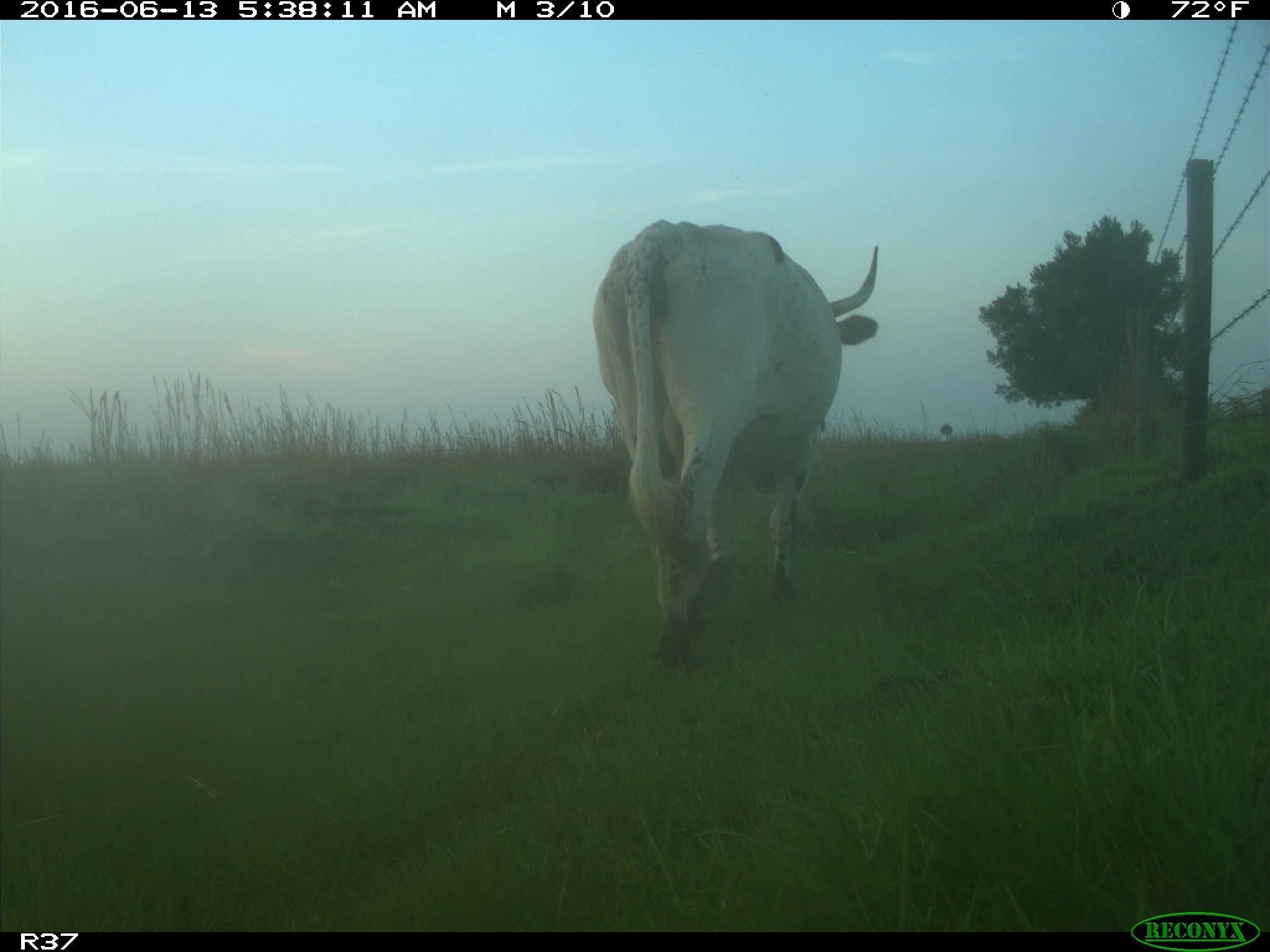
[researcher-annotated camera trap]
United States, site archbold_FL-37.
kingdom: Animalia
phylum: Chordata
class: Mammalia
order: Artiodactyla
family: Bovidae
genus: Bos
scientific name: Bos taurus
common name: domestic cow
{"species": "Bos taurus (domestic cow)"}